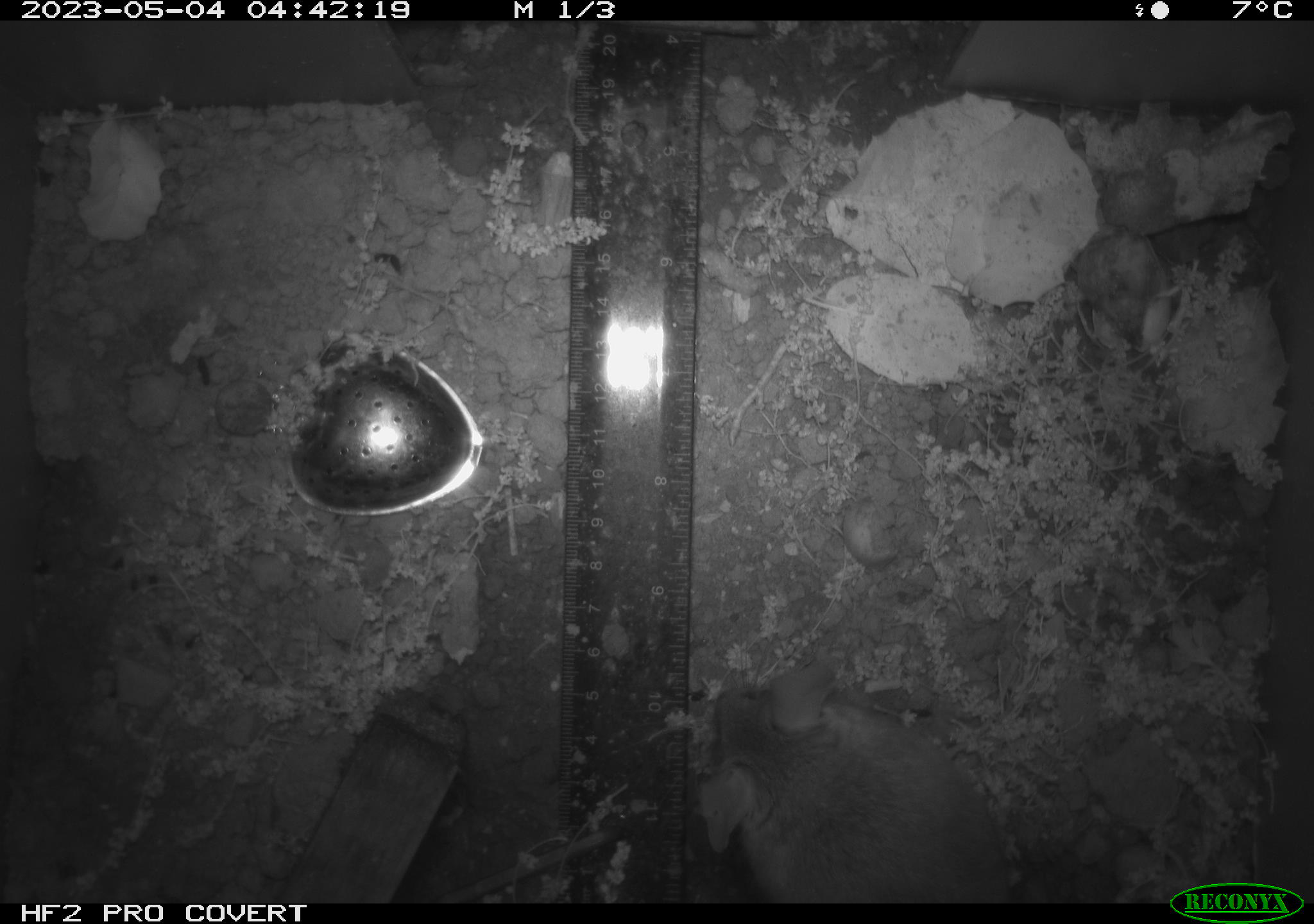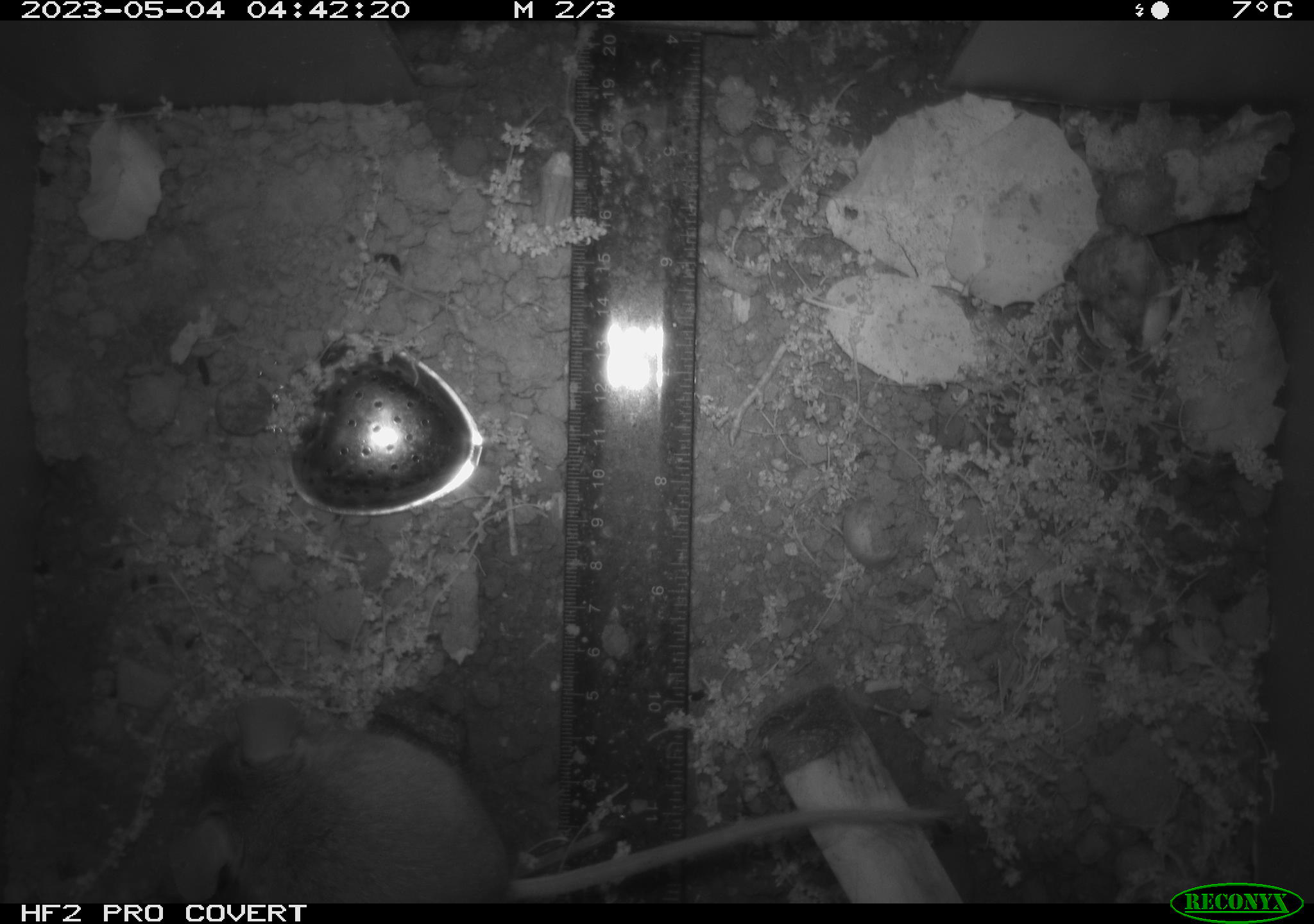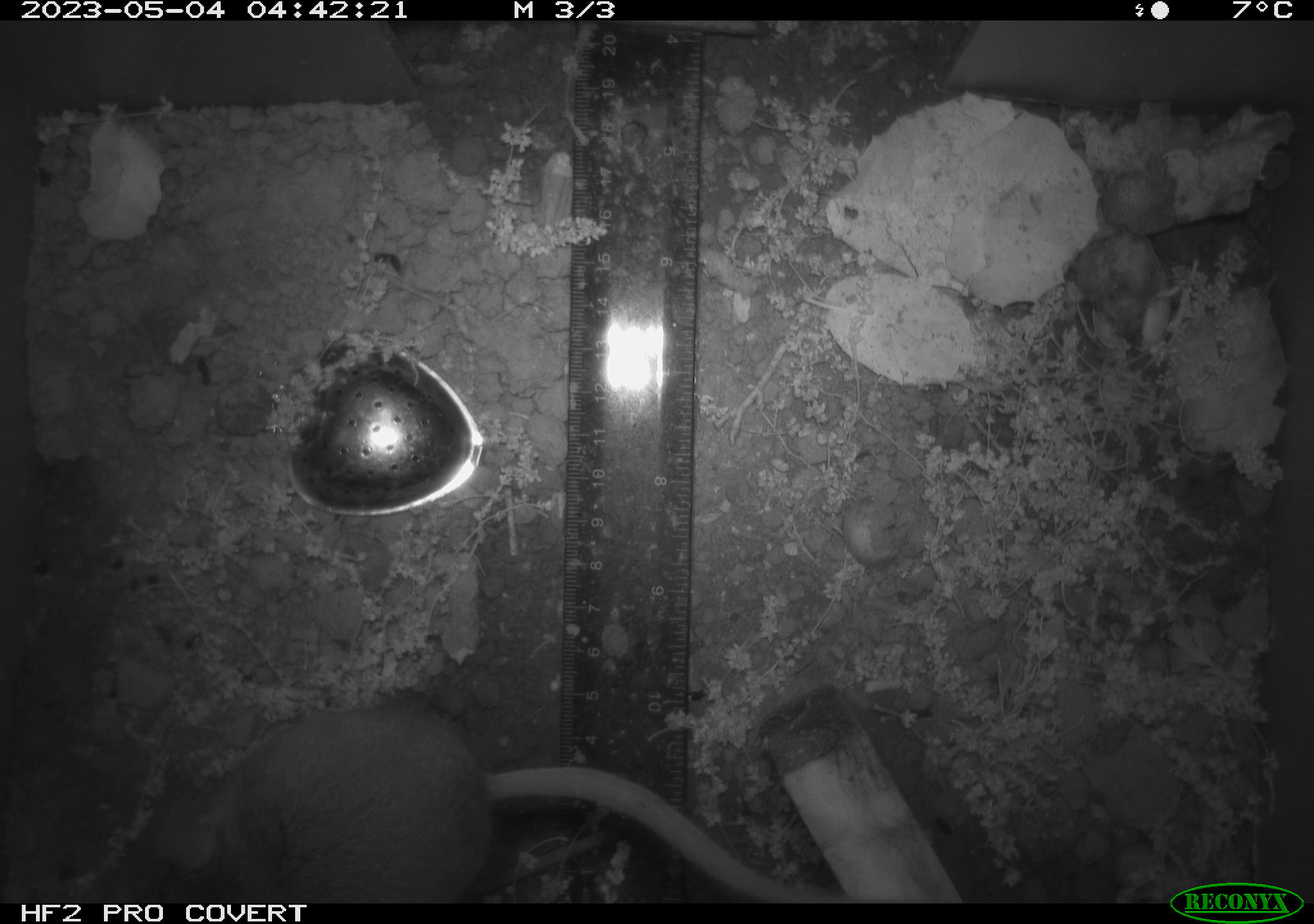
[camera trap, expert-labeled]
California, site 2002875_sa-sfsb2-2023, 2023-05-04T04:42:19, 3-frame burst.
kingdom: Animalia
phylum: Chordata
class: Mammalia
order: Rodentia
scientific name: Rodentia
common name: mouse species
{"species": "mouse species (Rodentia)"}